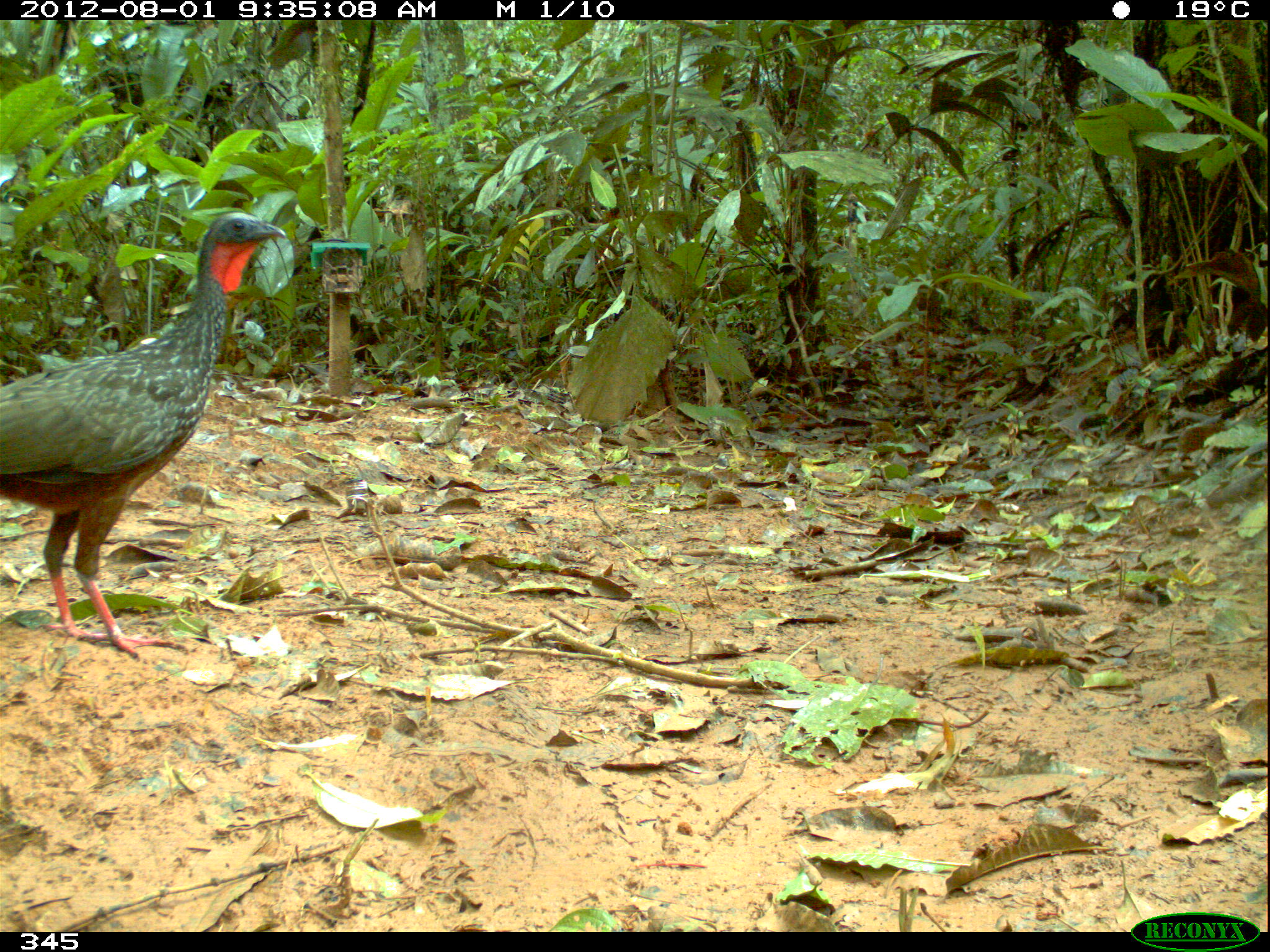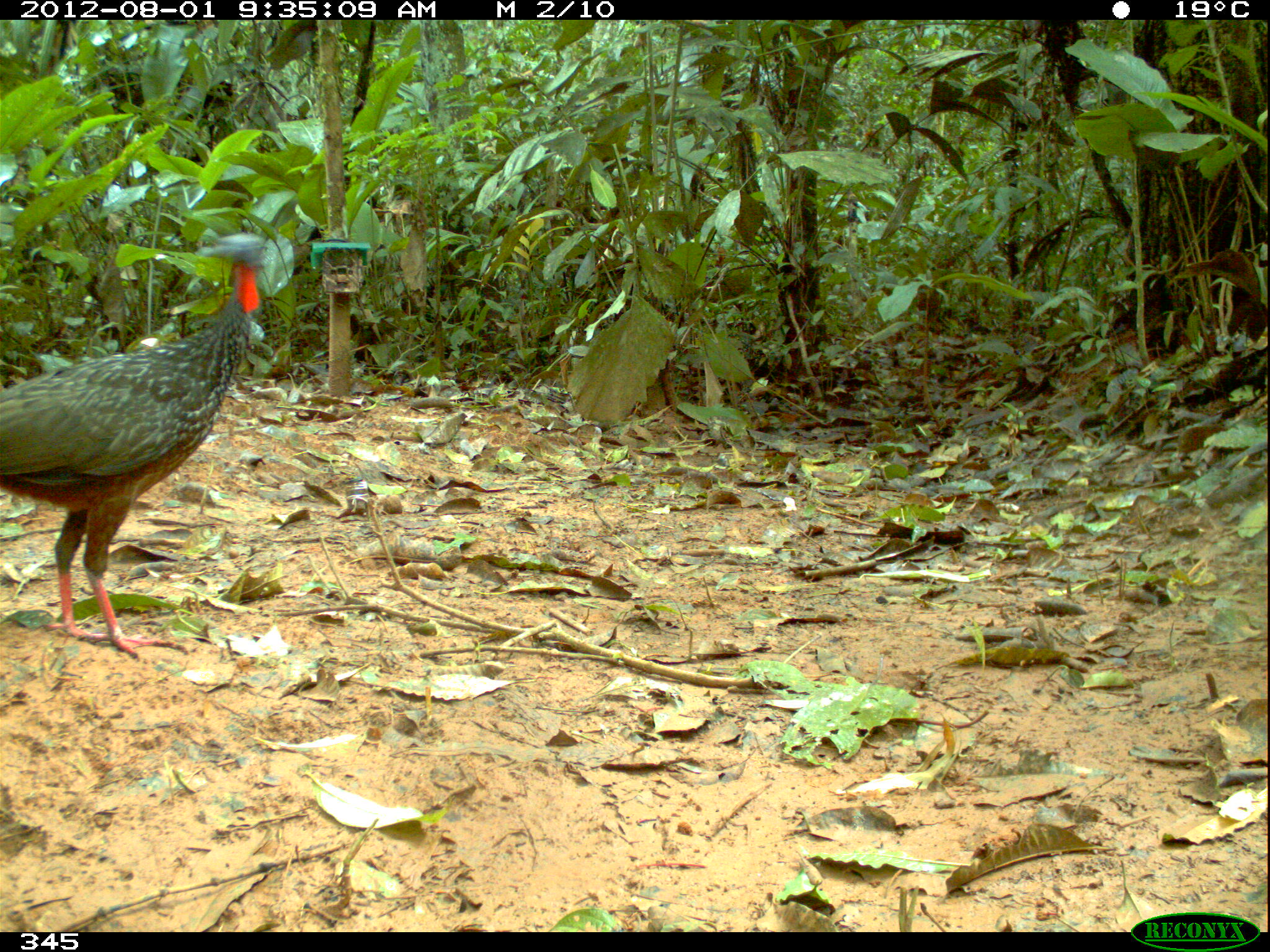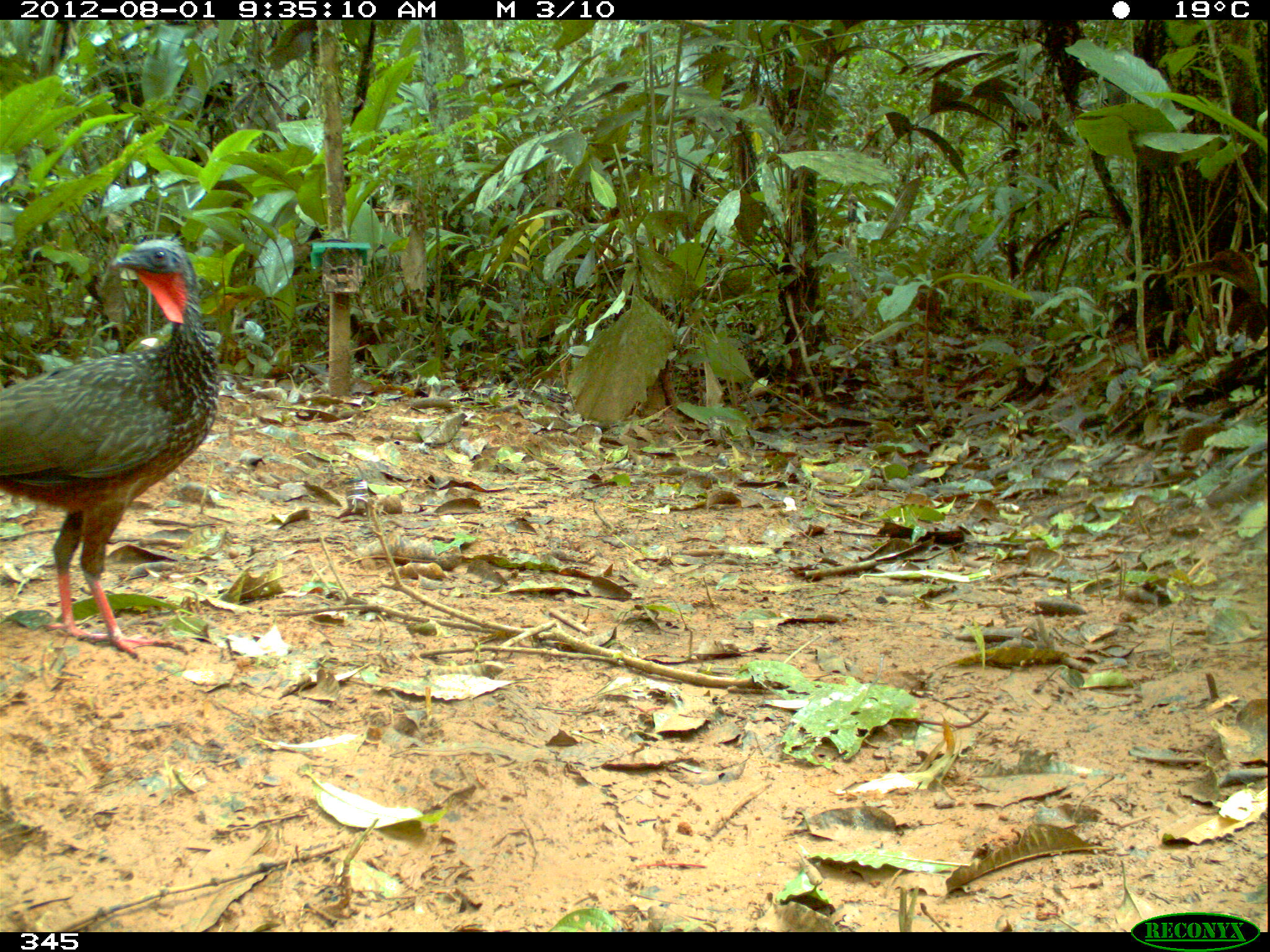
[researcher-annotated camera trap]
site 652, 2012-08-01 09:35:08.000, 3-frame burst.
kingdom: Animalia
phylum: Chordata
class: Aves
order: Galliformes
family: Cracidae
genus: Penelope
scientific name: Penelope jacquacu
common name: spix's guan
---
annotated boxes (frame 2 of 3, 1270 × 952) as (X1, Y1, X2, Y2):
penelope jacquacu: (0, 232, 271, 659)